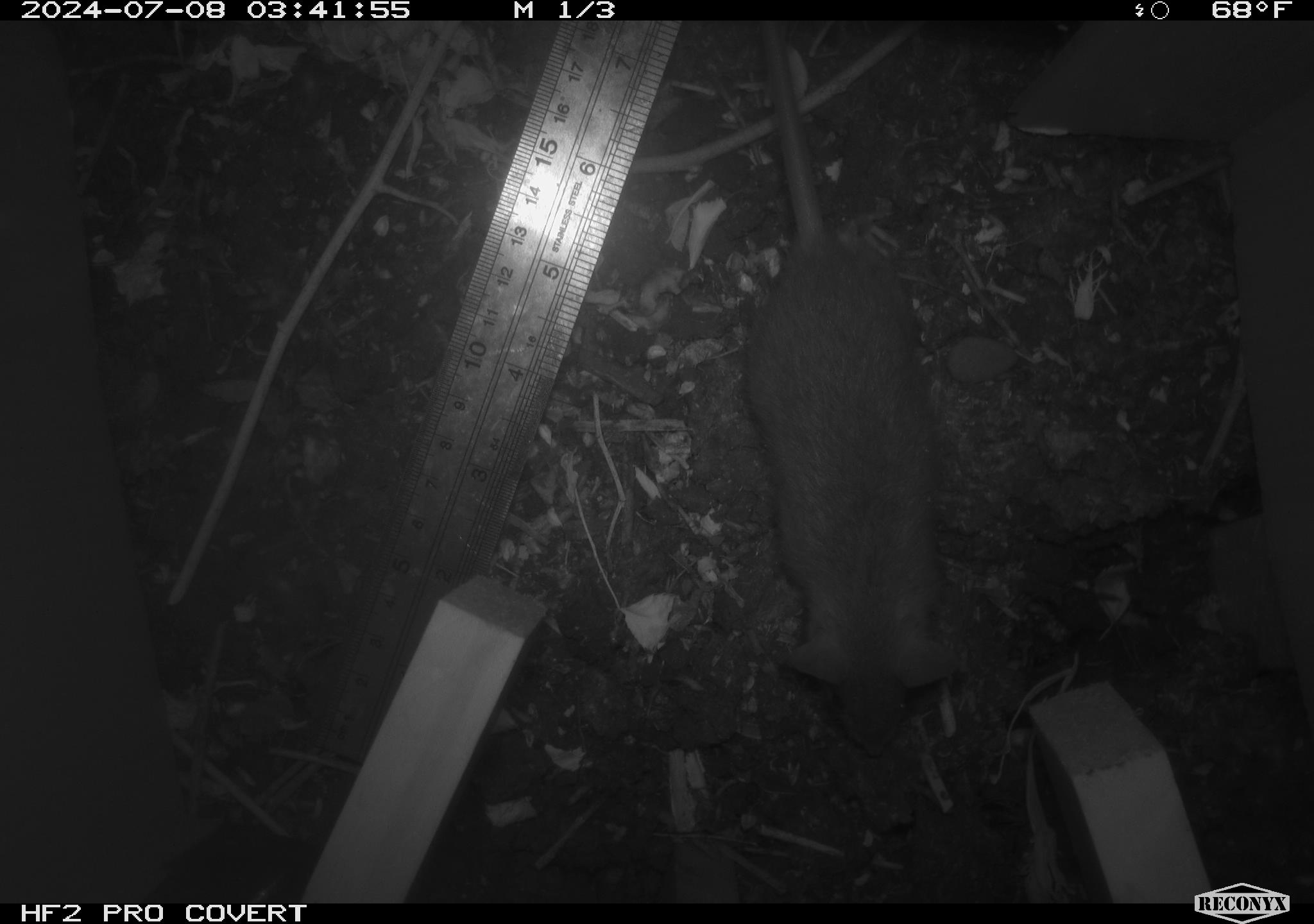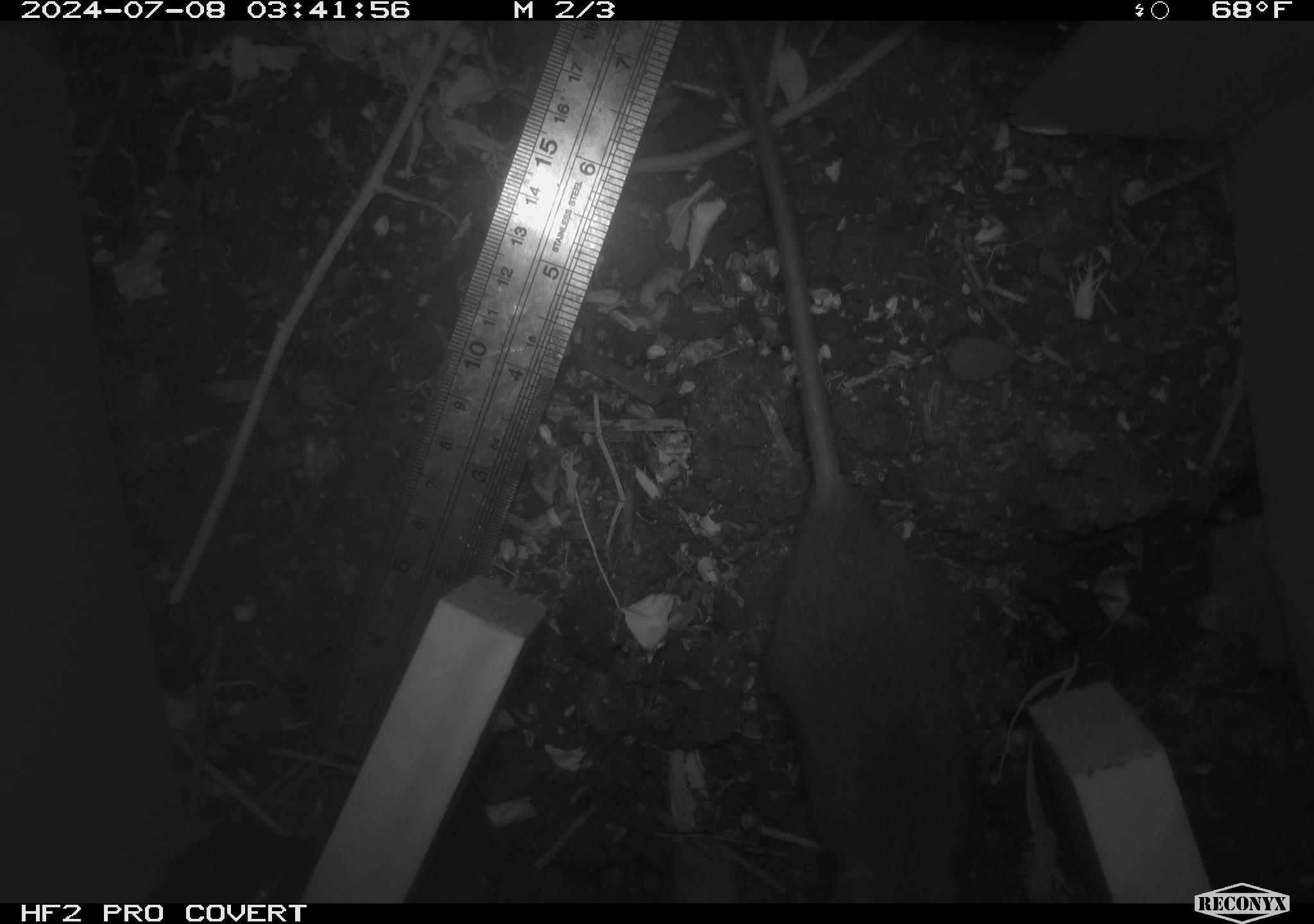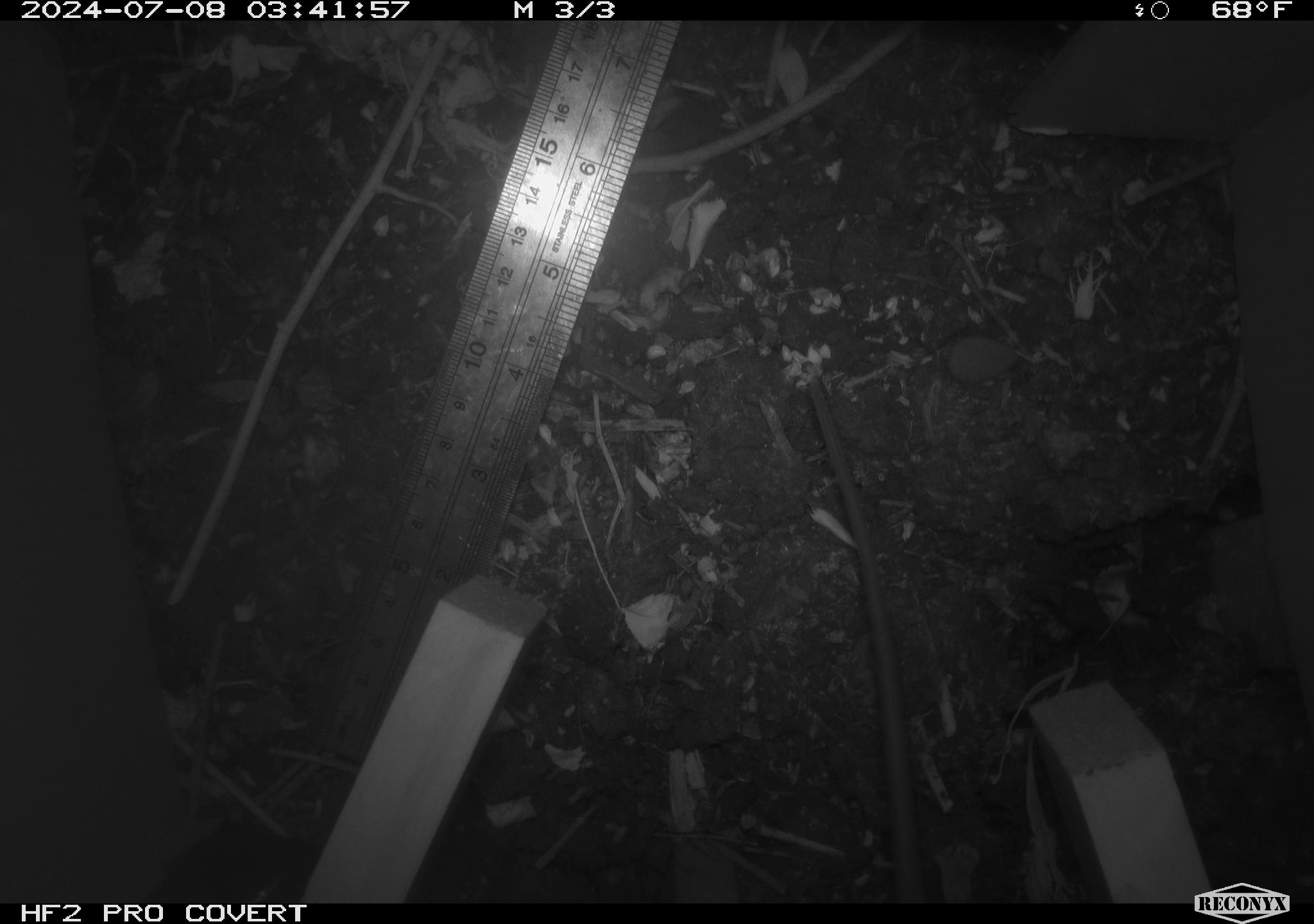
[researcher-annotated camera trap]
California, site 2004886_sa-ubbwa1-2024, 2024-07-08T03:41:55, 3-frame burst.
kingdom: Animalia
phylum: Chordata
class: Mammalia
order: Rodentia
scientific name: Rodentia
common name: mouse species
Mouse species (Rodentia).